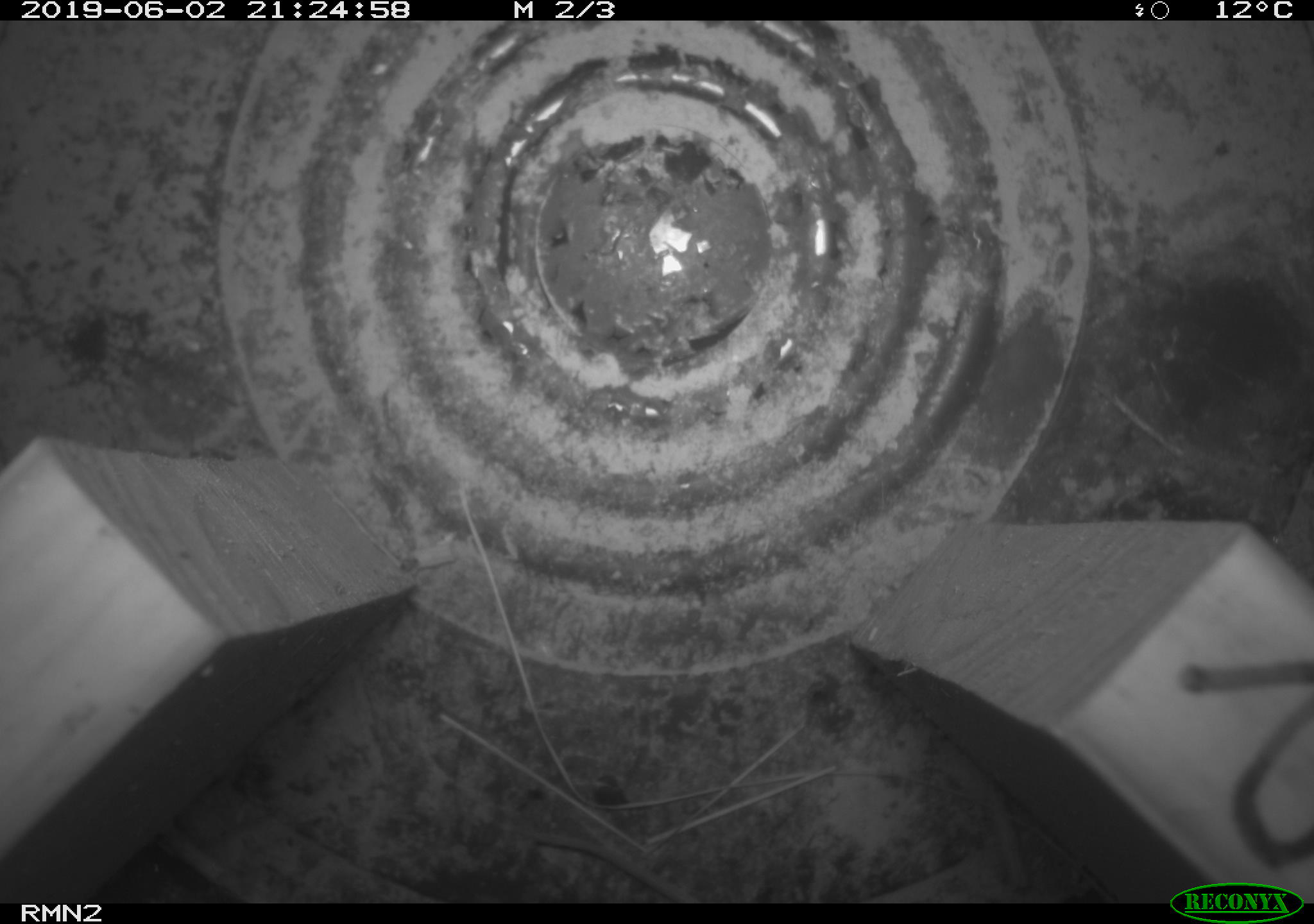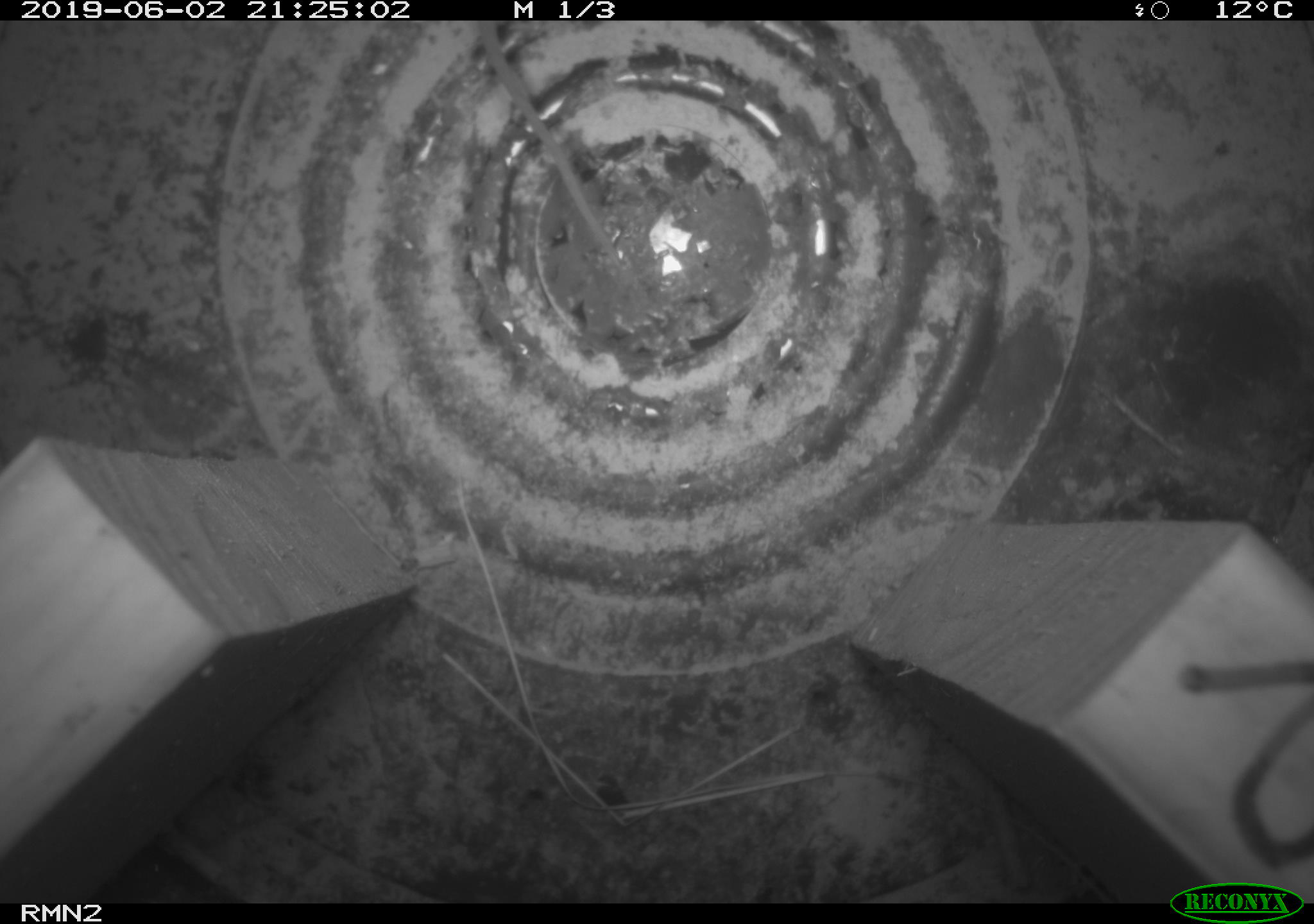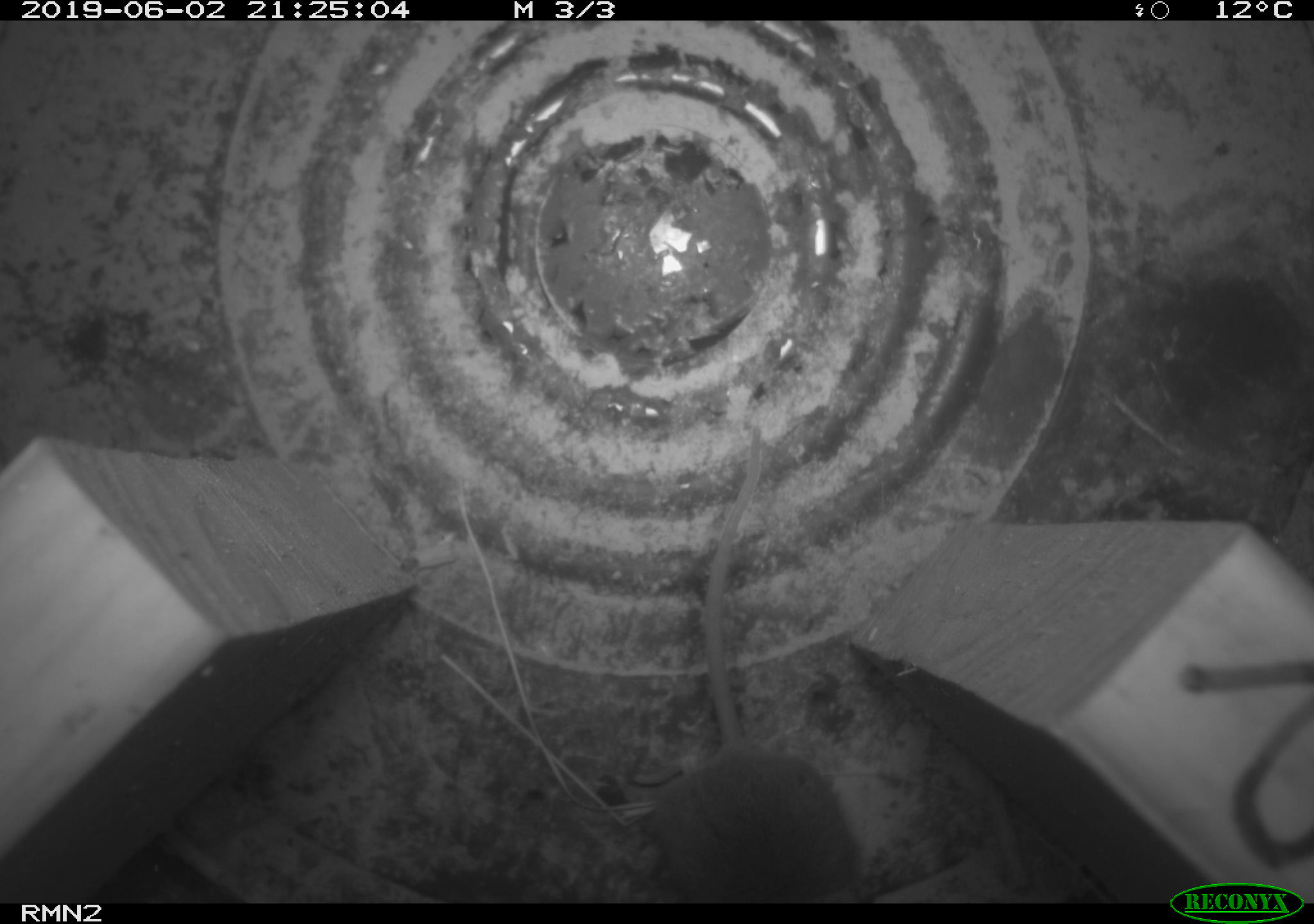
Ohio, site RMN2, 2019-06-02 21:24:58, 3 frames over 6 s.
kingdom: Animalia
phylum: Chordata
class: Mammalia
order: Rodentia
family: Cricetidae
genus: Peromyscus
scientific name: Peromyscus leucopus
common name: white-footed mouse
White-footed mouse (Peromyscus leucopus).